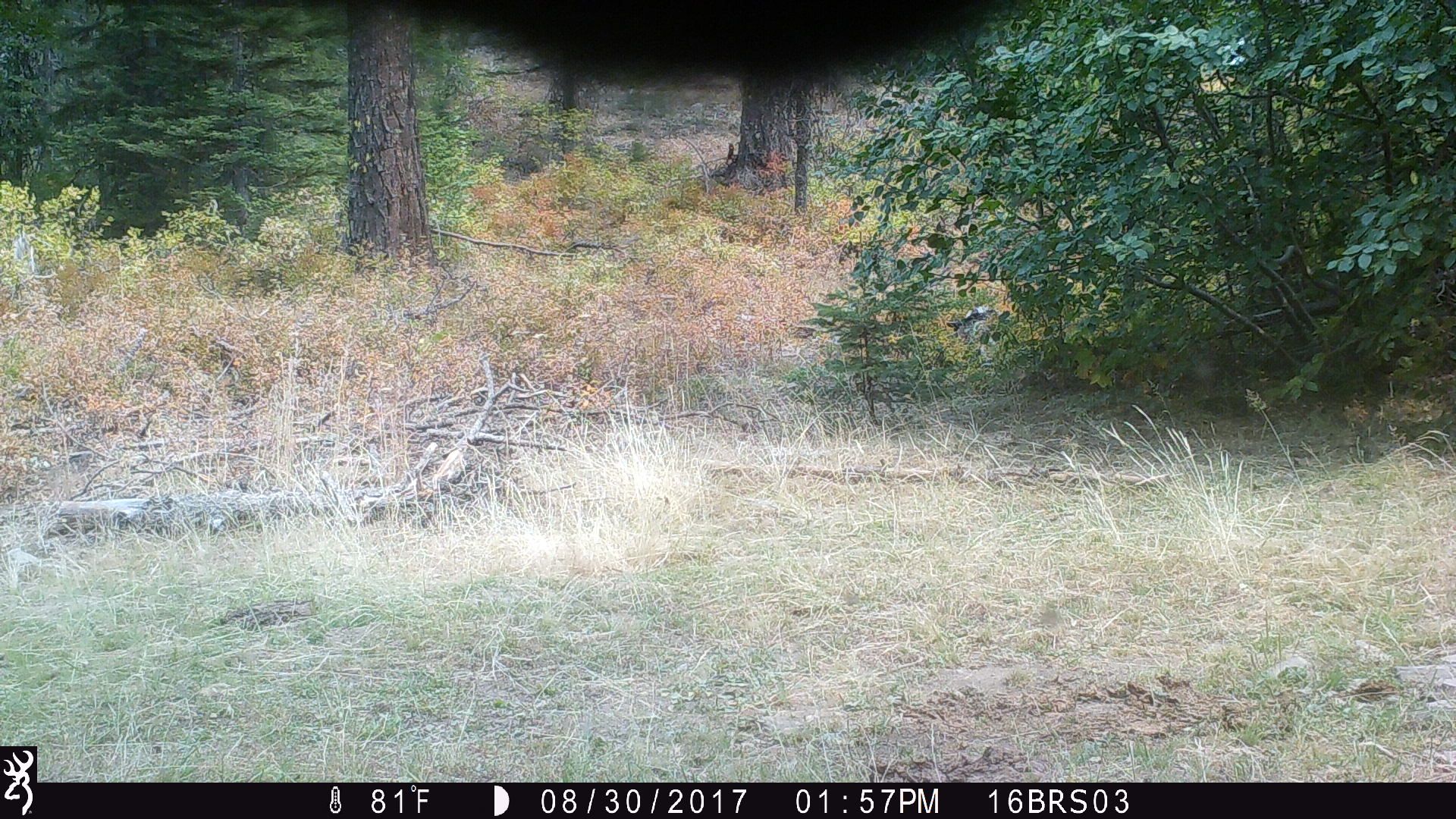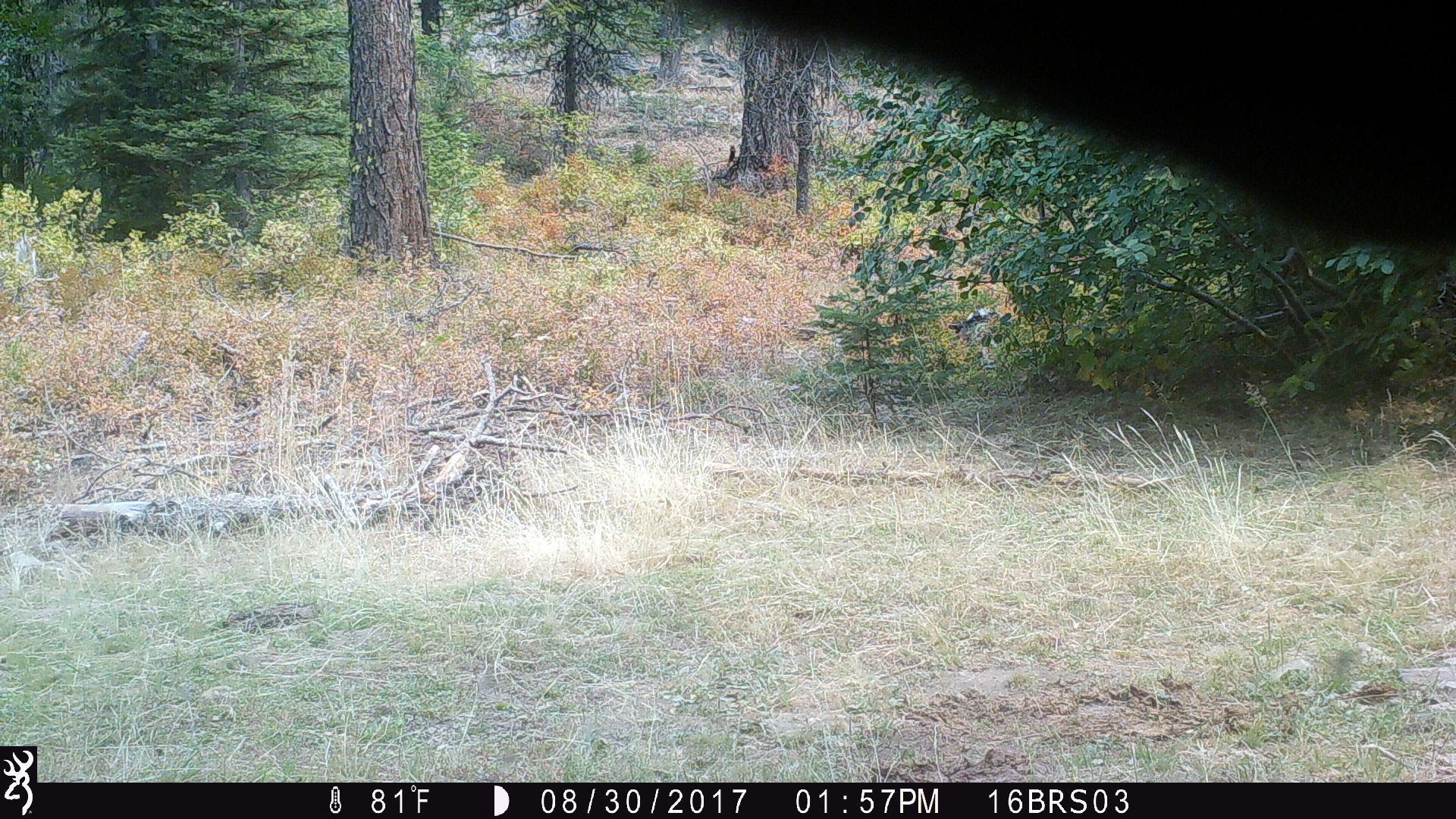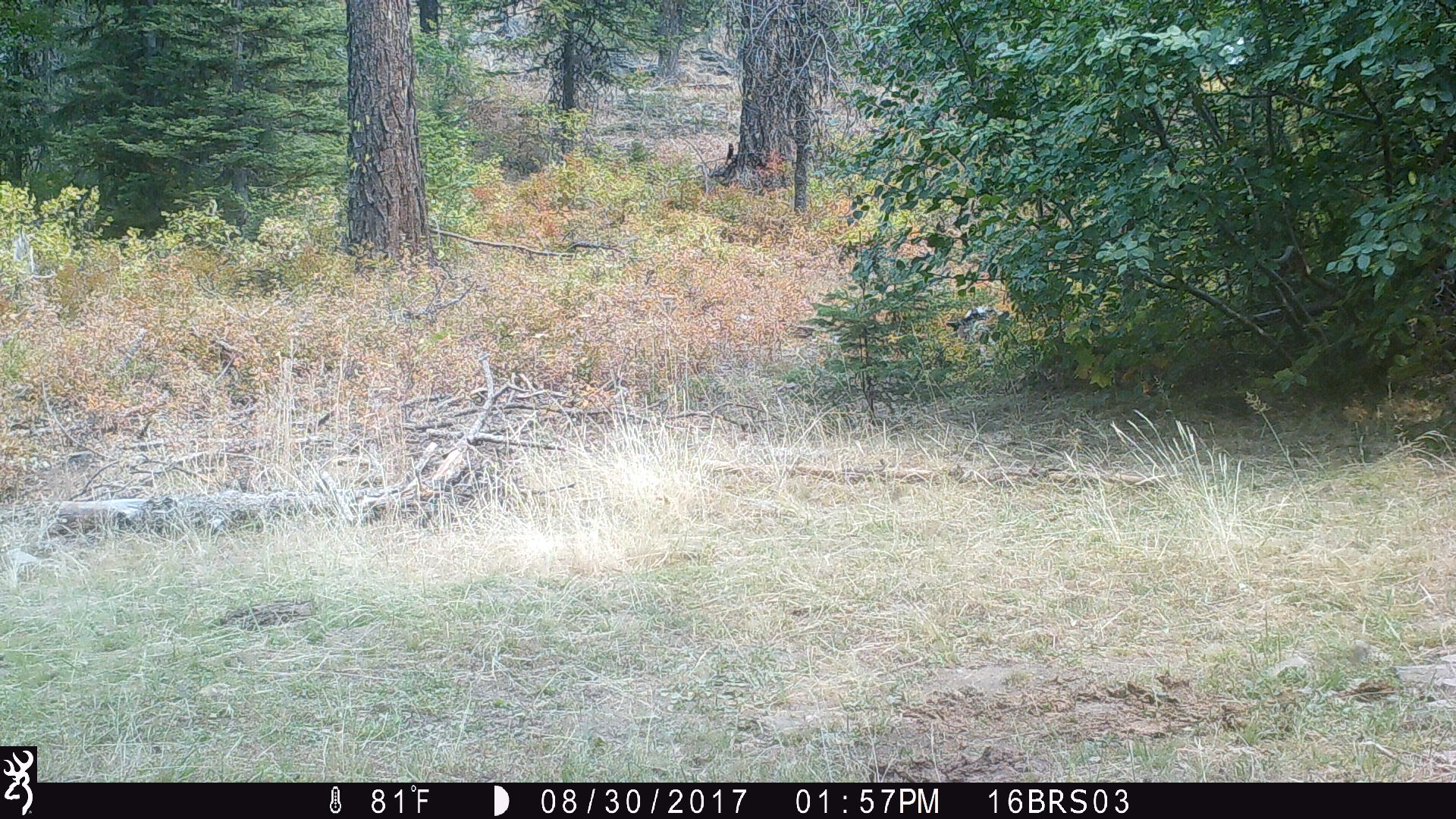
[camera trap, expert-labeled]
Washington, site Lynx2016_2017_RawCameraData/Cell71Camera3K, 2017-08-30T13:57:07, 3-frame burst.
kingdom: Animalia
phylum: Chordata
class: Mammalia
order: Artiodactyla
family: Bovidae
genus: Bos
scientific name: Bos taurus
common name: domestic cattle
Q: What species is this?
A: Domestic cattle (Bos taurus).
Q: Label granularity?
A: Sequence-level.